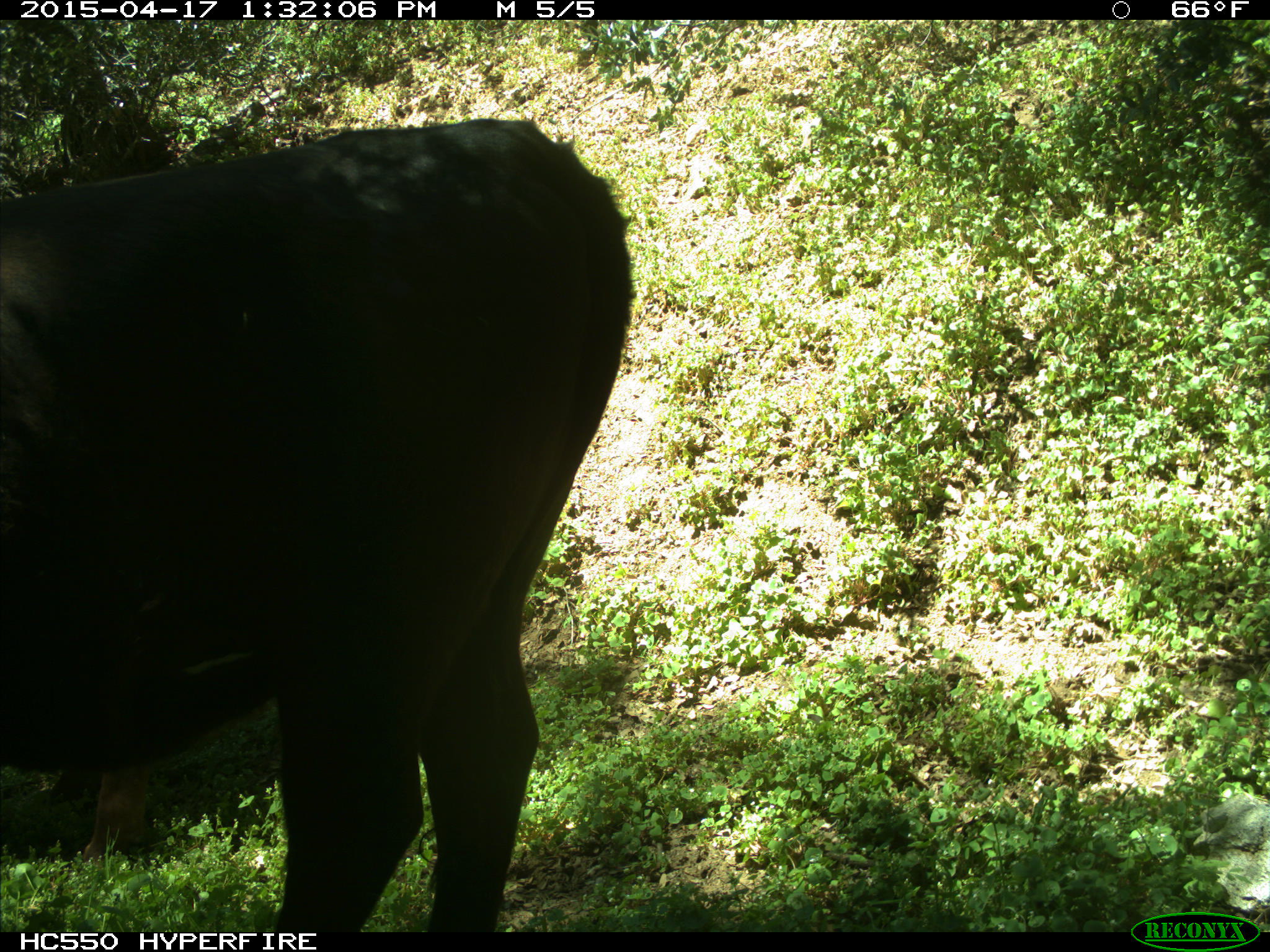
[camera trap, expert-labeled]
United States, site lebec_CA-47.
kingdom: Animalia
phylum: Chordata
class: Mammalia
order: Artiodactyla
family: Bovidae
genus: Bos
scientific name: Bos taurus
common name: domestic cow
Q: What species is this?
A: Bos taurus (domestic cow).